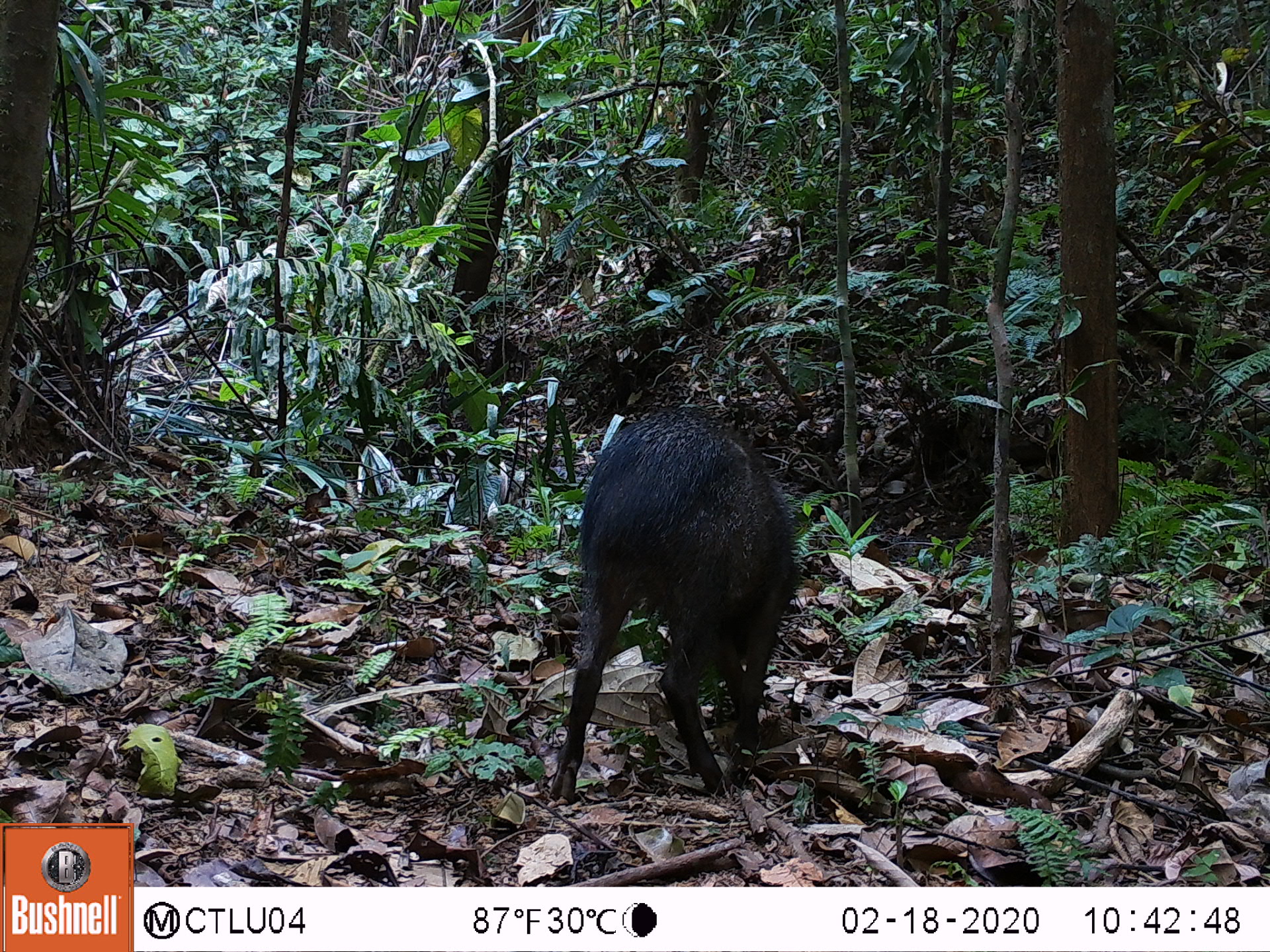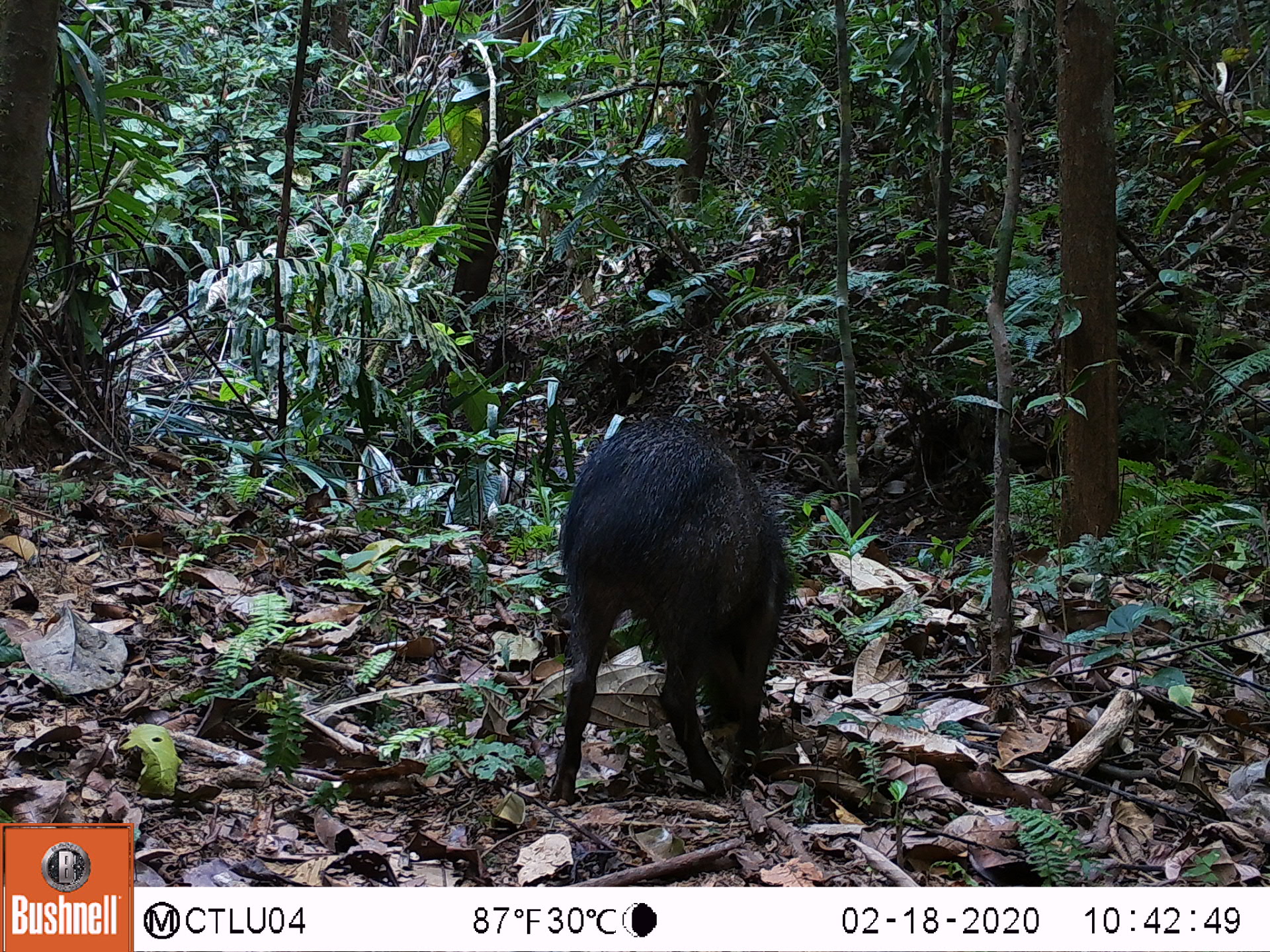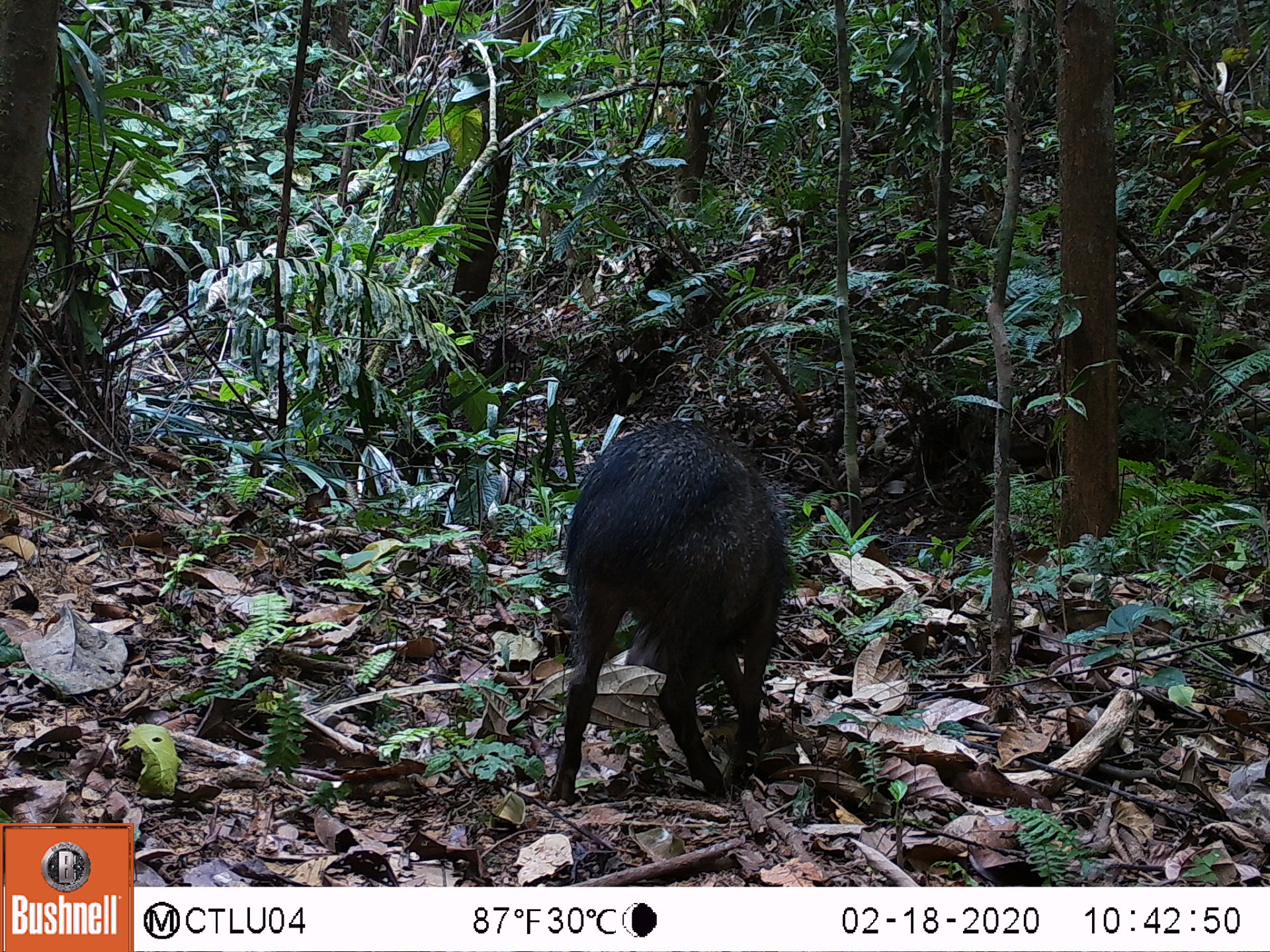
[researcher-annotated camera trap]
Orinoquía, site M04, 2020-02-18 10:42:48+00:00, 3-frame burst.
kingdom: Animalia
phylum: Chordata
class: Mammalia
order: Artiodactyla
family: Tayassuidae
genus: Pecari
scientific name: Pecari tajacu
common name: collared peccary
Collared peccary (Pecari tajacu).